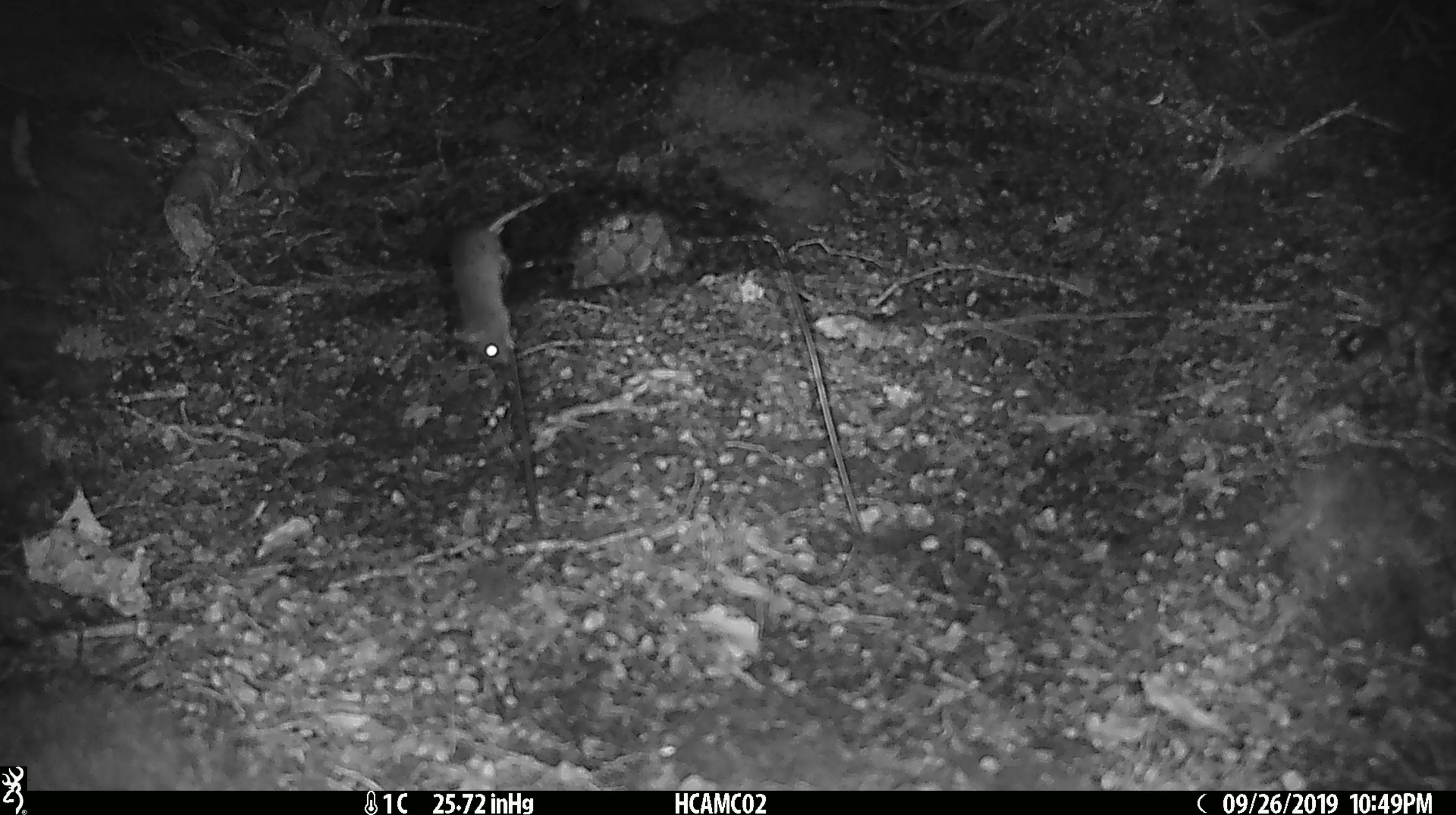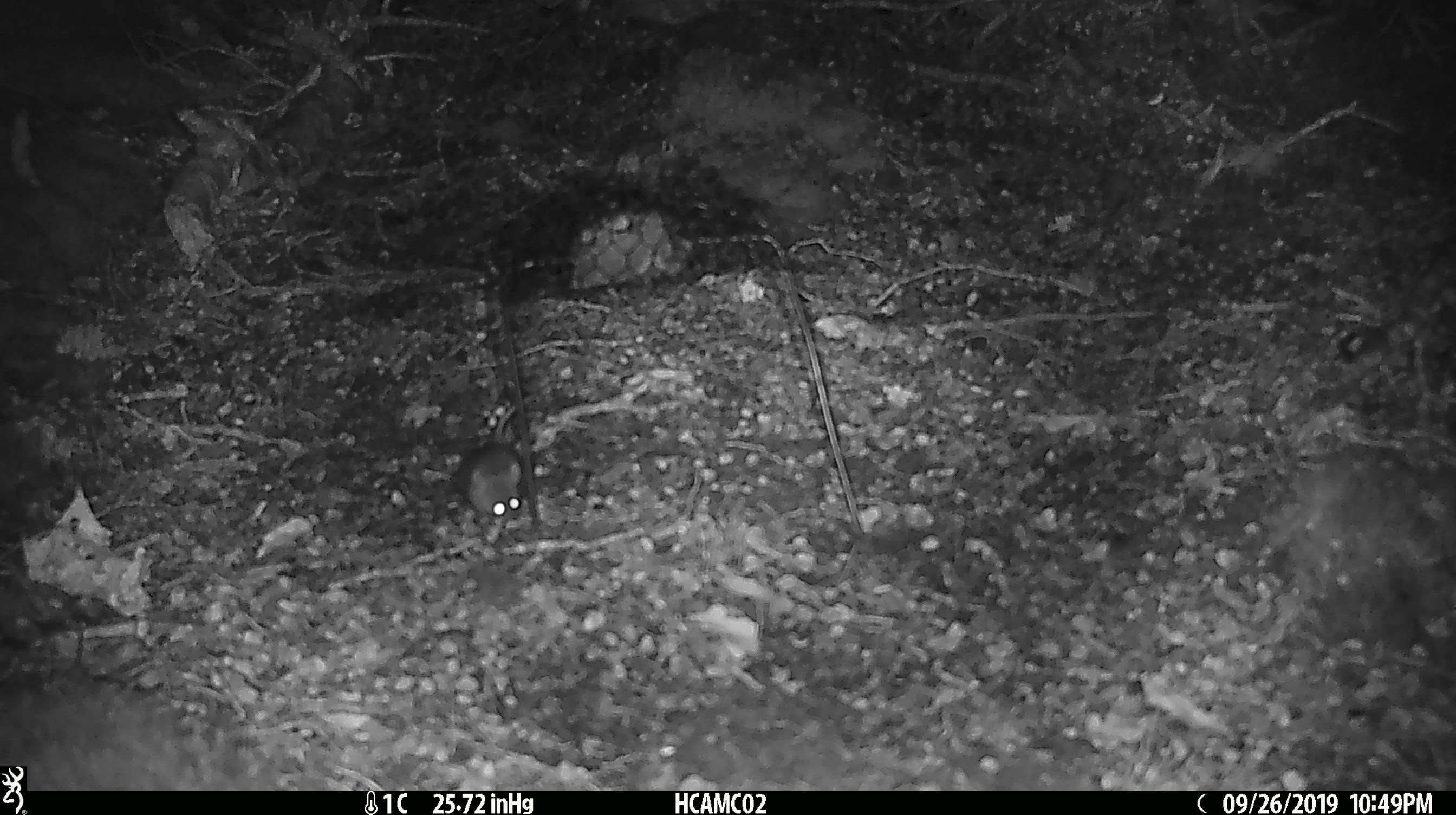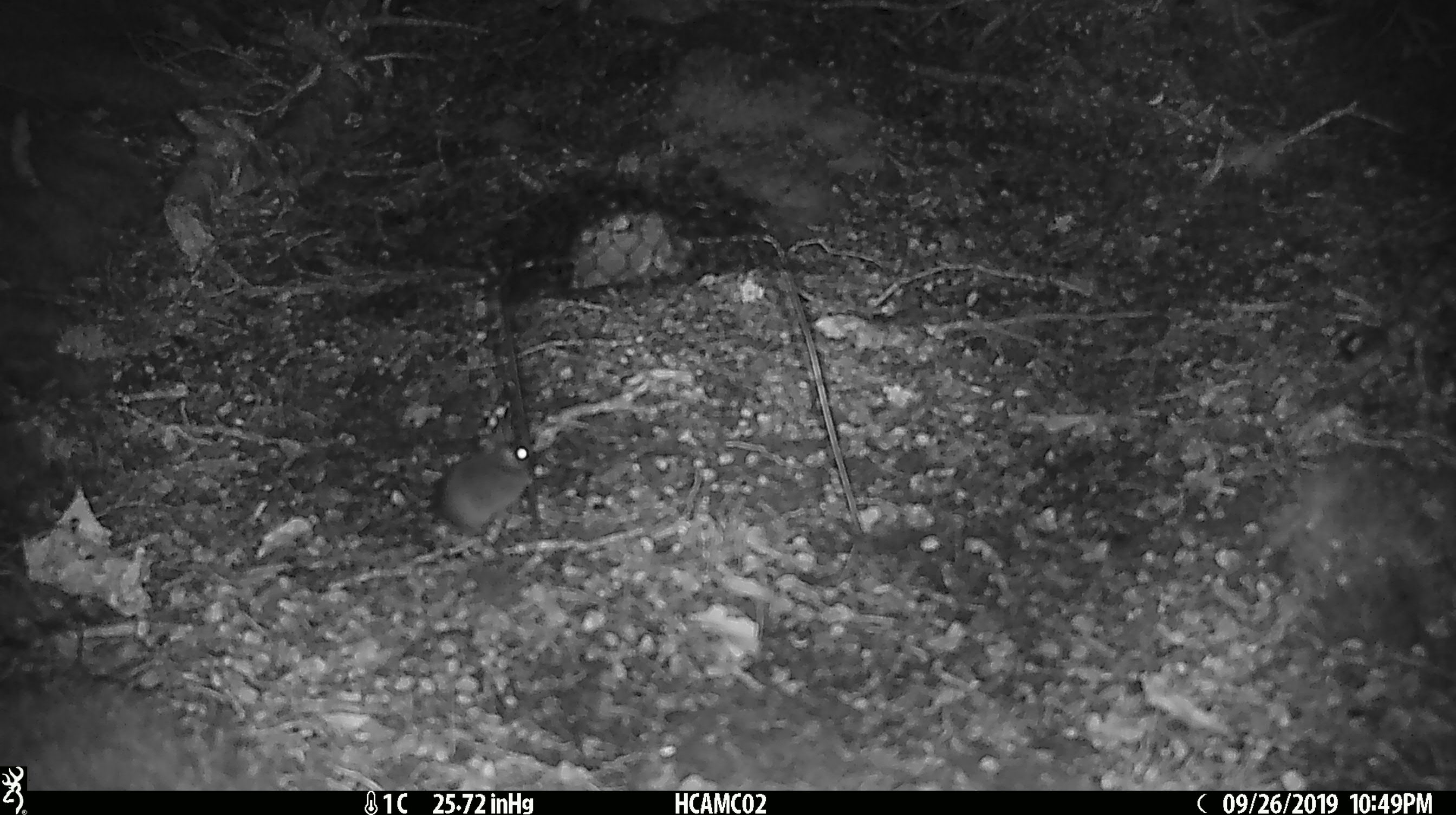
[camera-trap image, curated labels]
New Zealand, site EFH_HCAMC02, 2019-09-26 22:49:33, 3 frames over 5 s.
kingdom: Animalia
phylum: Chordata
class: Mammalia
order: Rodentia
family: Muridae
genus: Mus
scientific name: Mus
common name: mouse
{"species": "mouse (Mus)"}